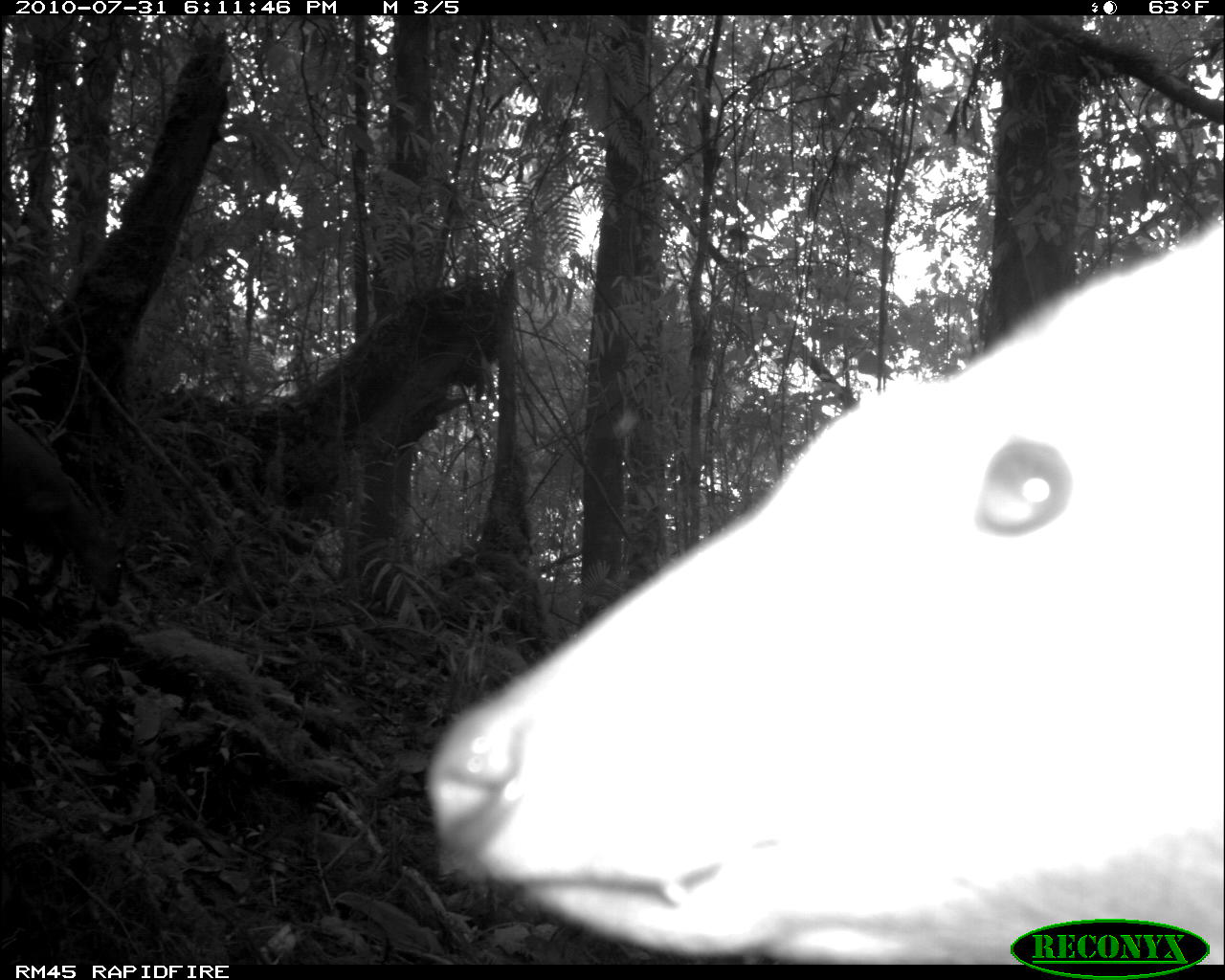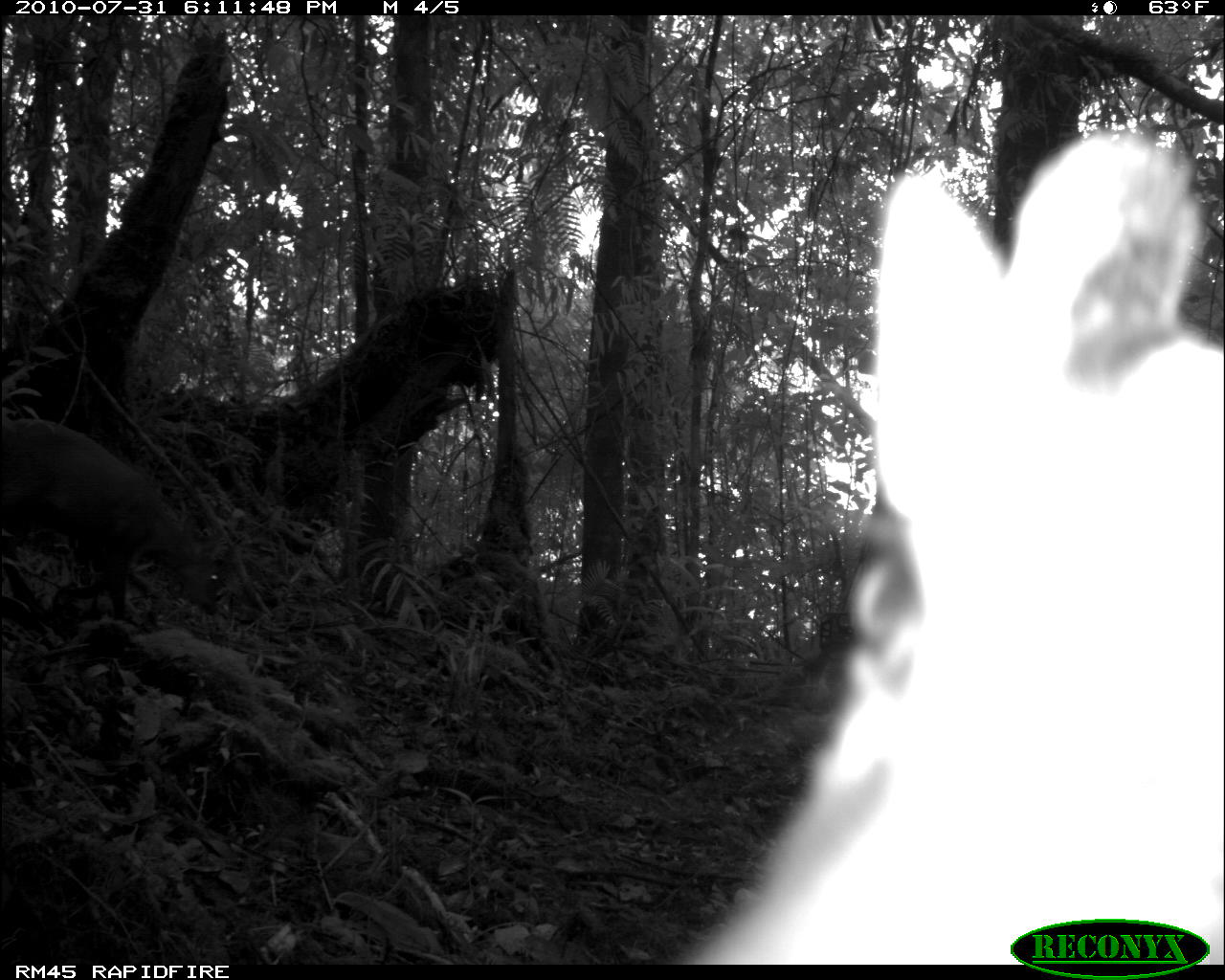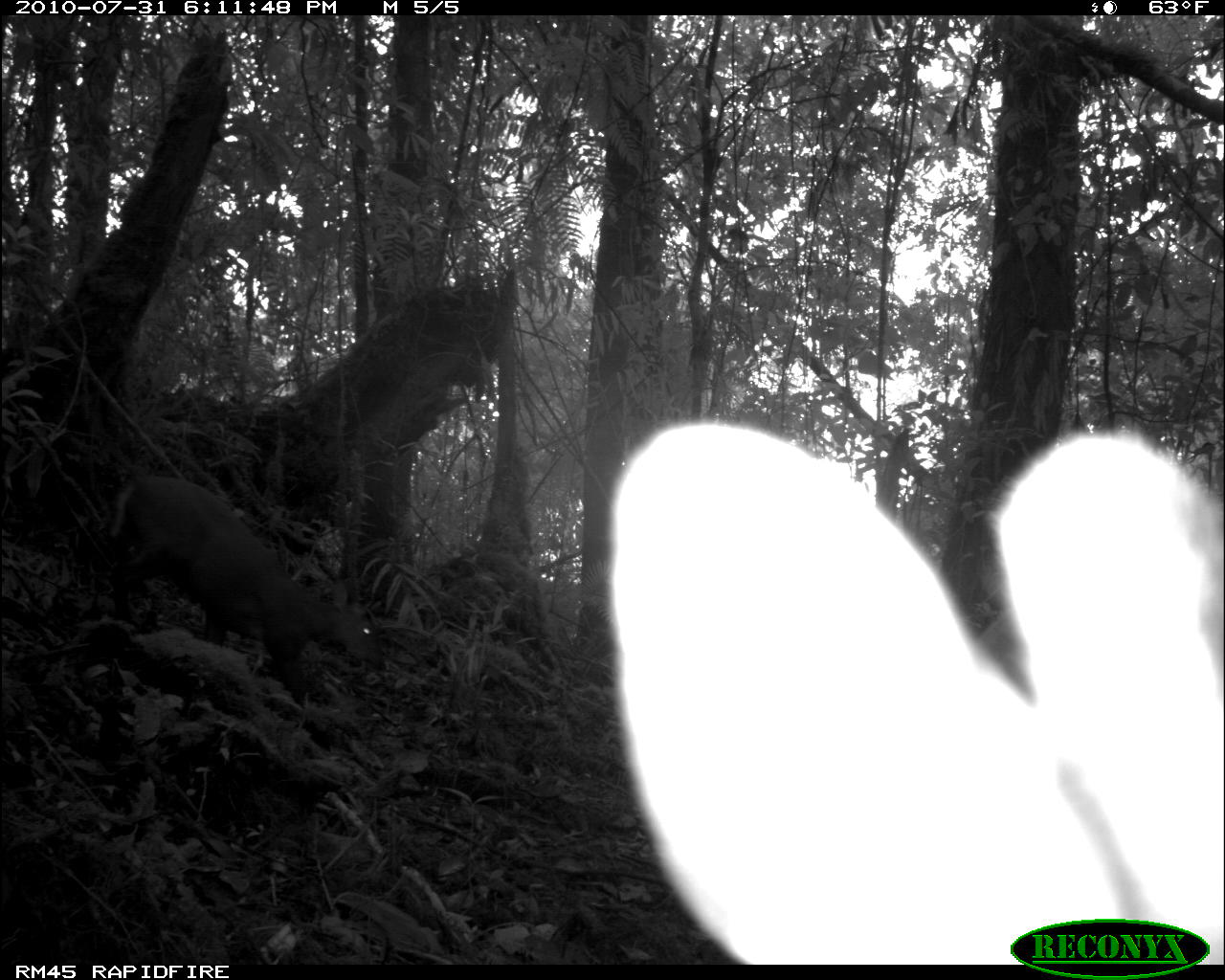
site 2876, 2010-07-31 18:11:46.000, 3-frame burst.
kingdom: Animalia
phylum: Chordata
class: Mammalia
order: Artiodactyla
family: Cervidae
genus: Muntiacus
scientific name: Muntiacus muntjak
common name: southern red muntjac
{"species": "Muntiacus muntjak (southern red muntjac)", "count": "2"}